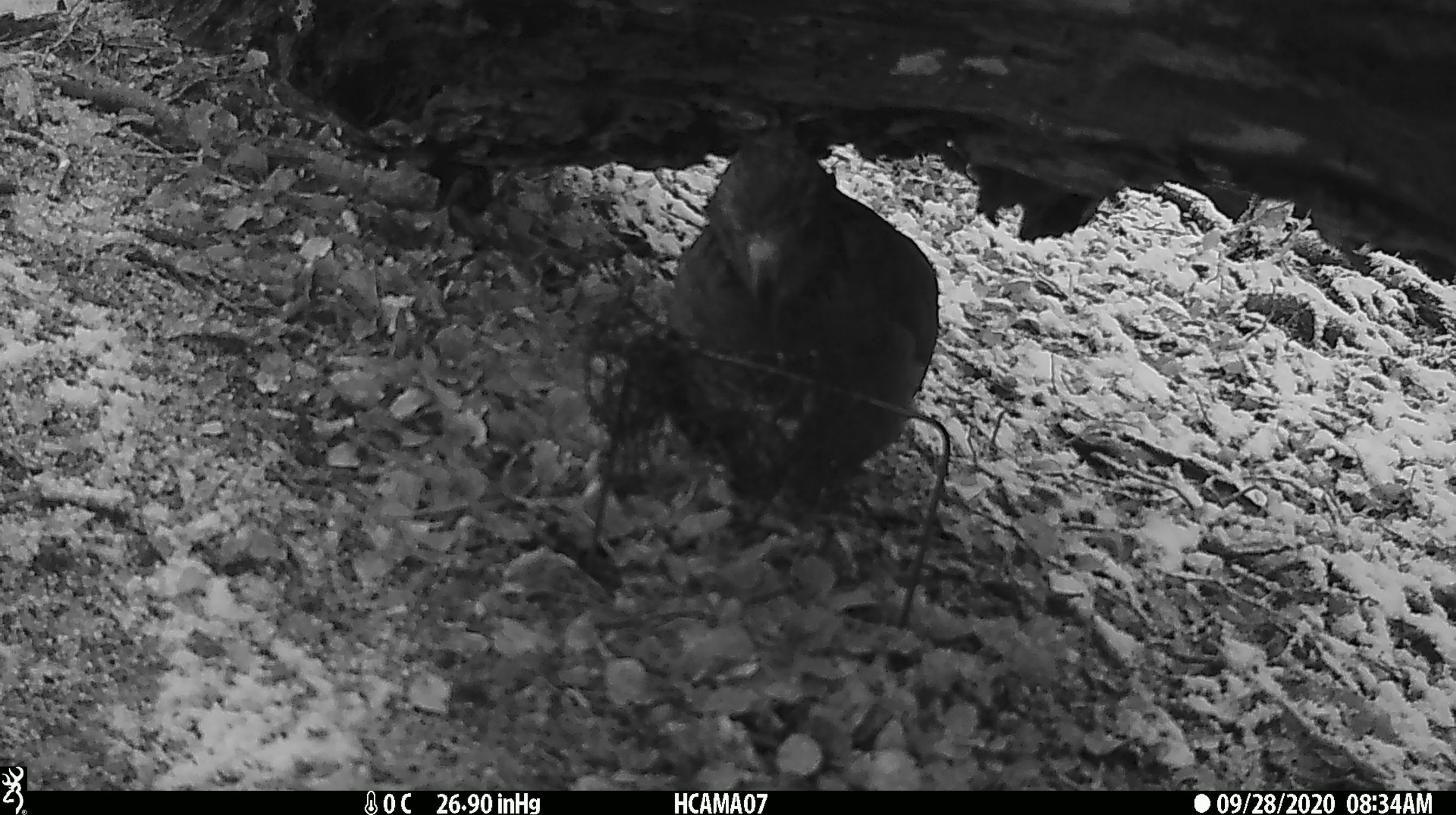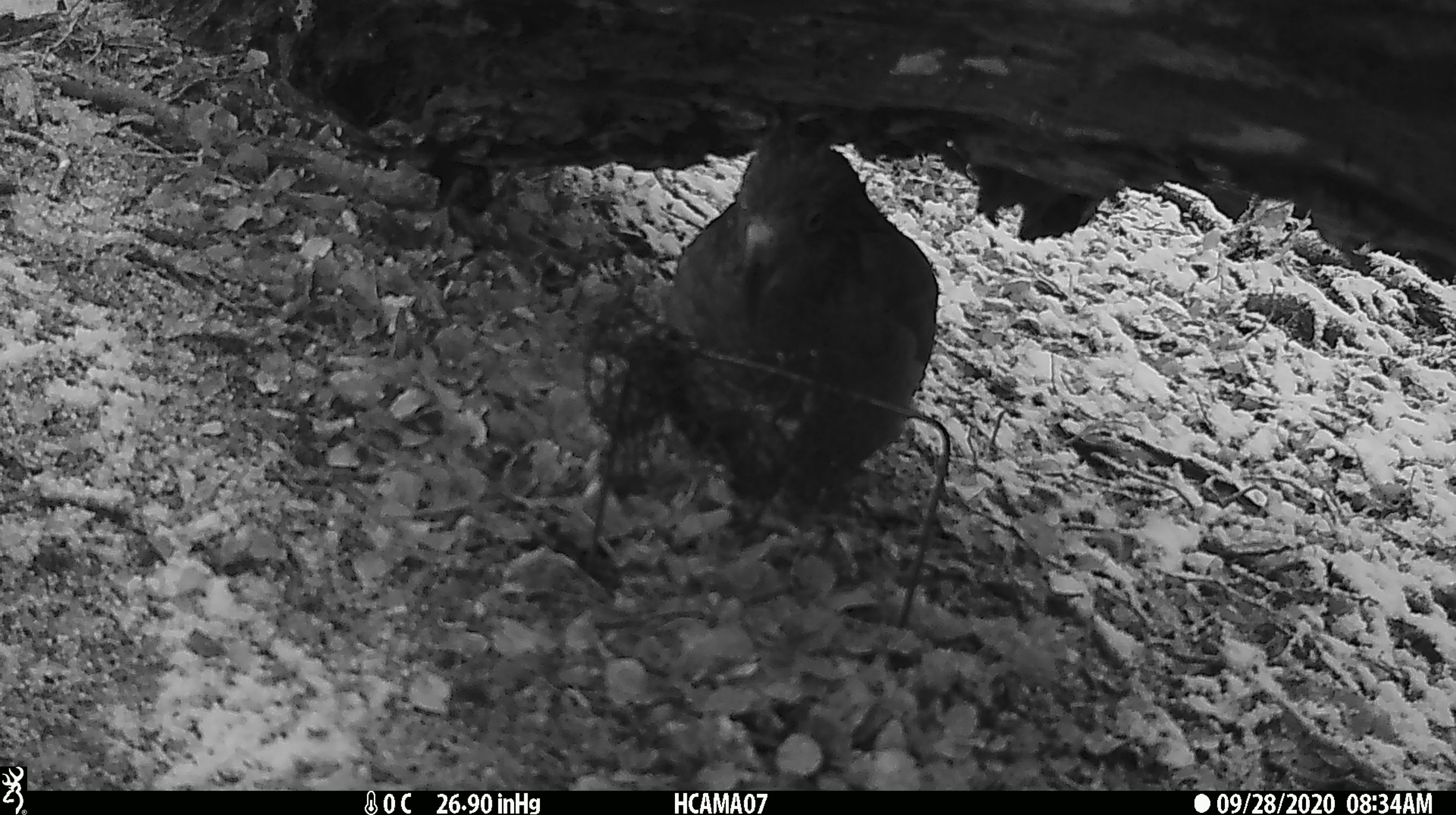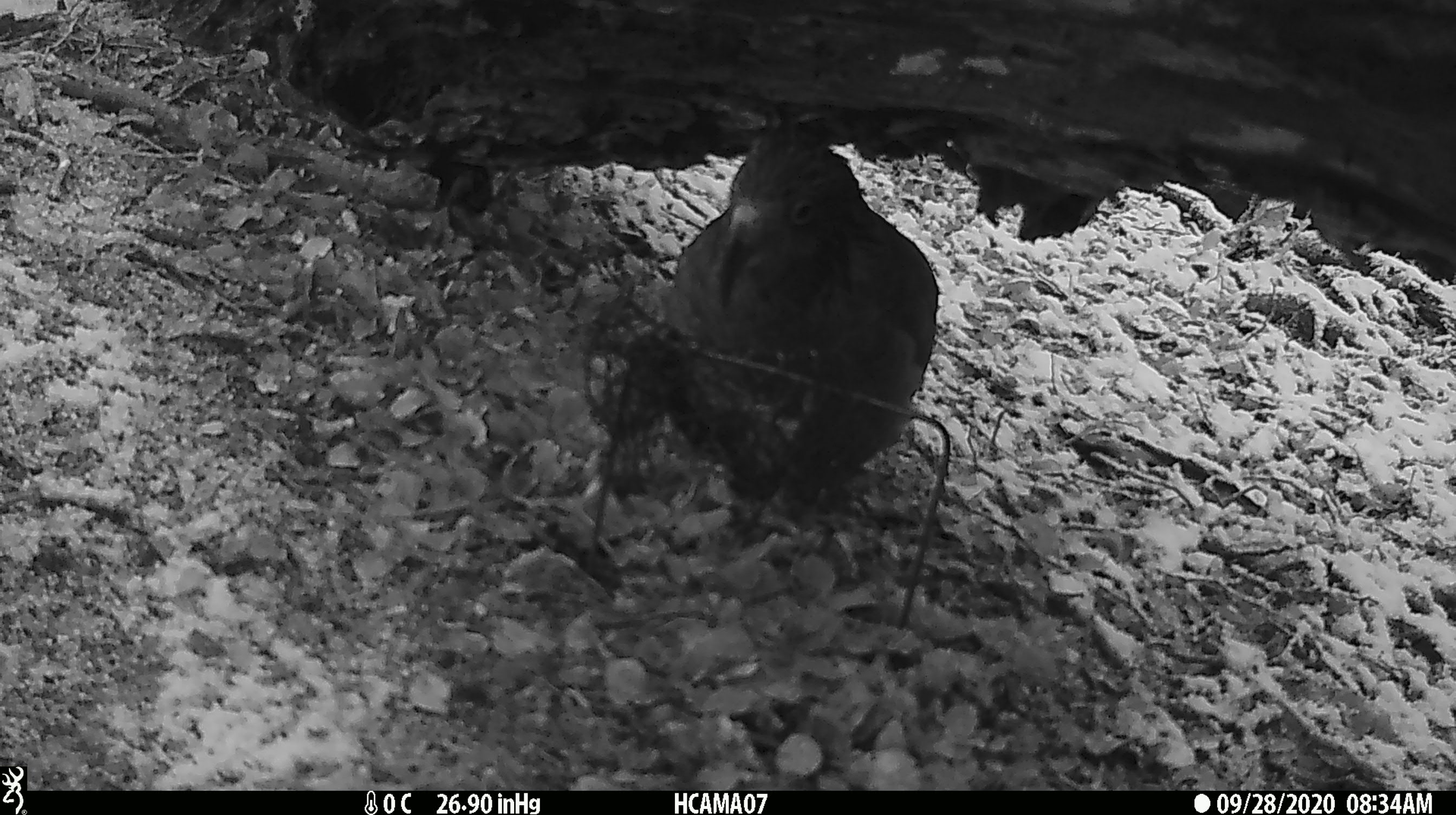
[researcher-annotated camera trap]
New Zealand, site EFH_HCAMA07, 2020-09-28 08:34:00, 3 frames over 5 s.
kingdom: Animalia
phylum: Chordata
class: Aves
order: Psittaciformes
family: Strigopidae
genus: Nestor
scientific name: Nestor notabilis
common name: kea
Kea (Nestor notabilis).